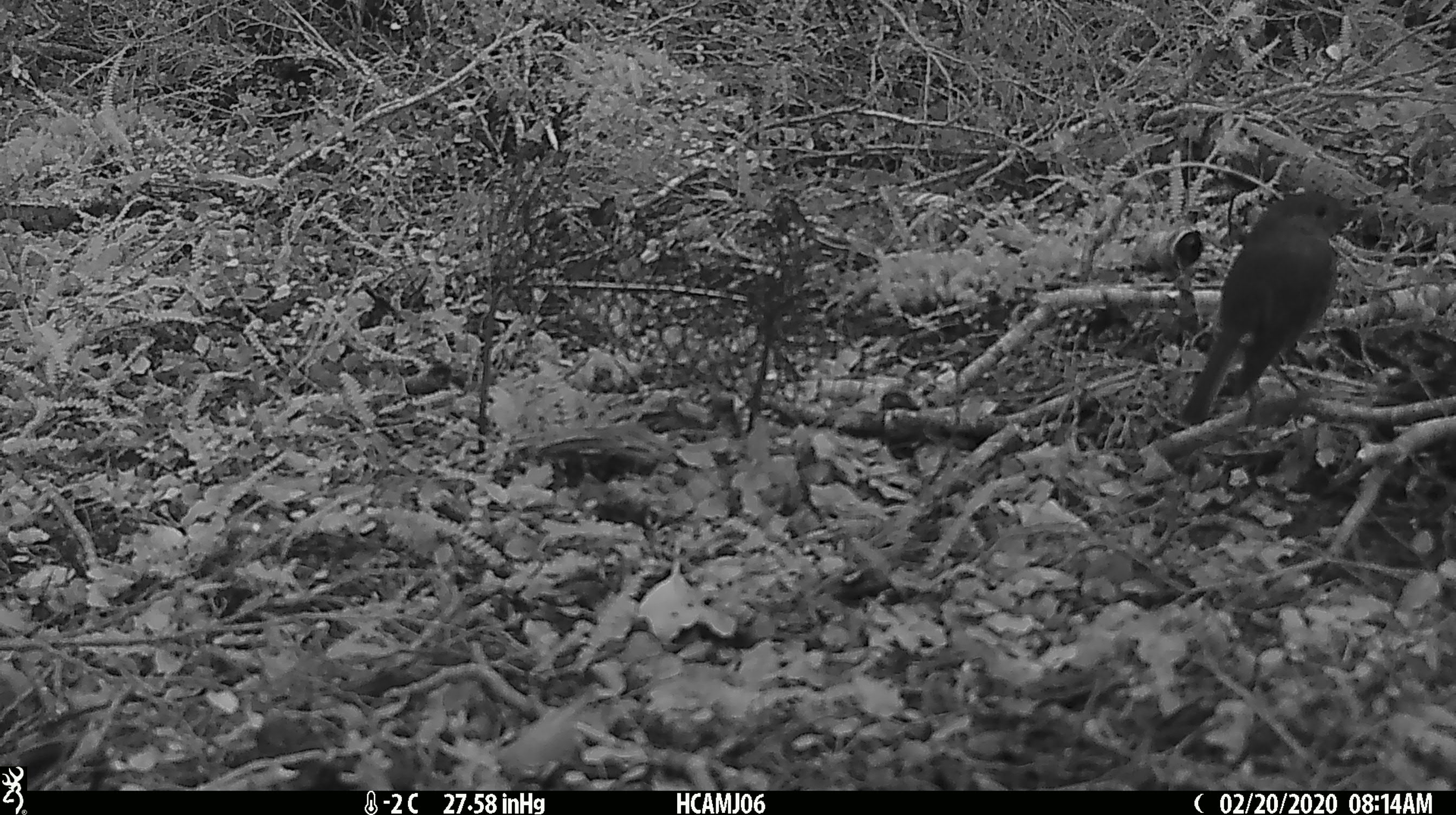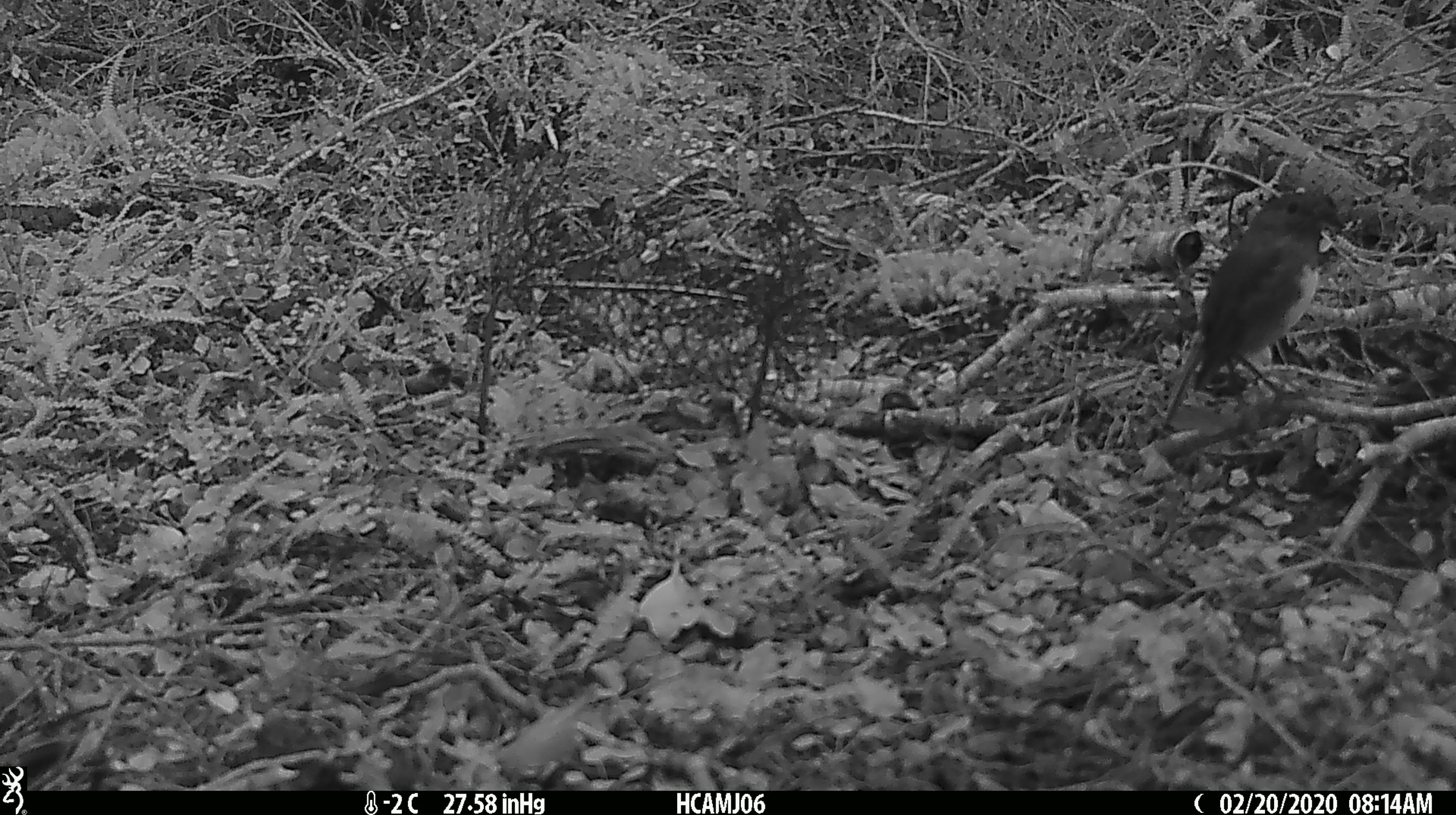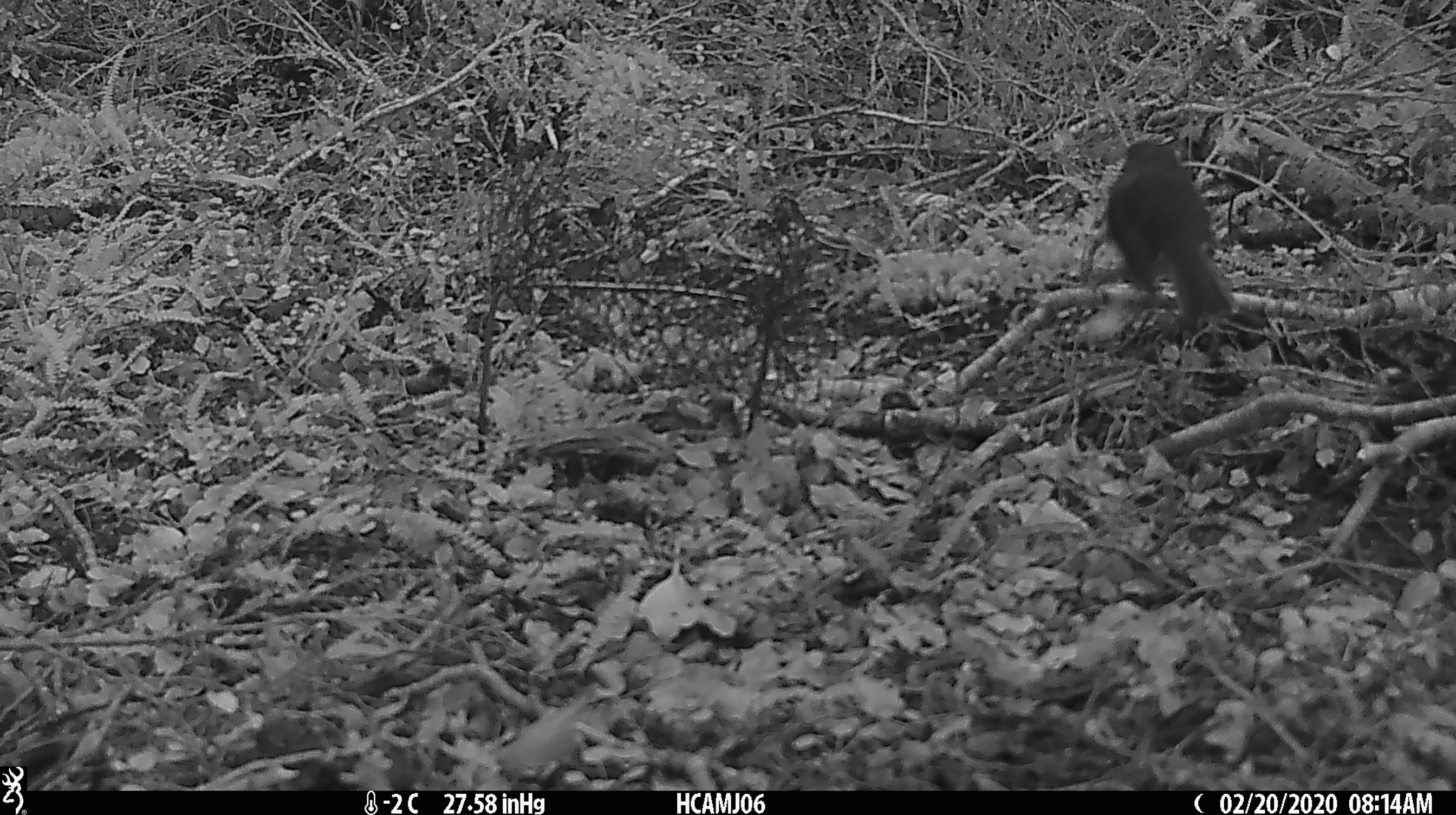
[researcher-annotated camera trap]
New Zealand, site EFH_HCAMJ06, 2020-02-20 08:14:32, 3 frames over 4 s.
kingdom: Animalia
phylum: Chordata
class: Aves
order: Passeriformes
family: Petroicidae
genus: Petroica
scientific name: Petroica australis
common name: new zealand robin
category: robin